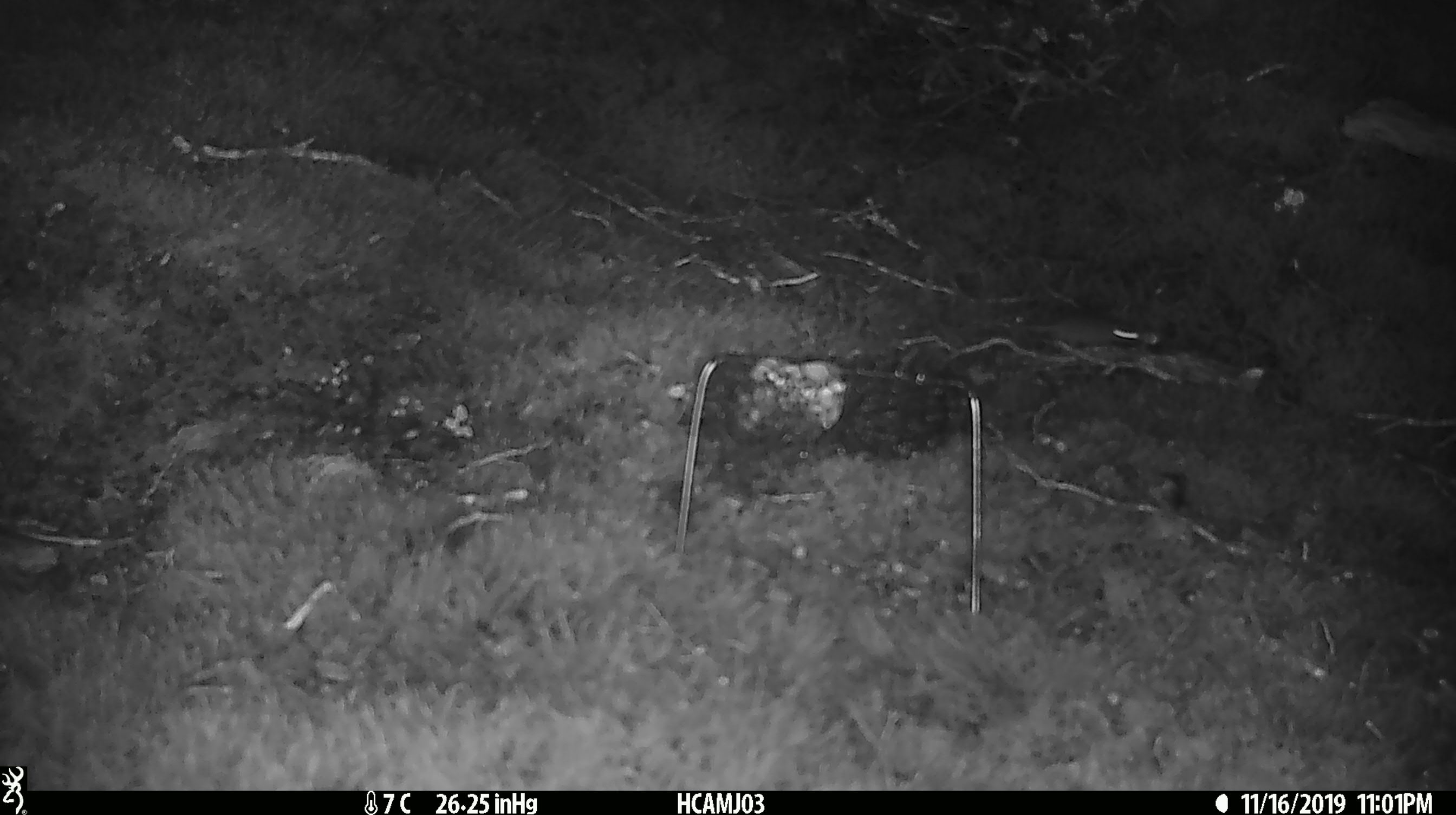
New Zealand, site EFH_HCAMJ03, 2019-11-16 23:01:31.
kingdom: Animalia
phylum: Chordata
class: Mammalia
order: Rodentia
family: Muridae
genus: Mus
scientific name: Mus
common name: mouse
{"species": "mouse (Mus)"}